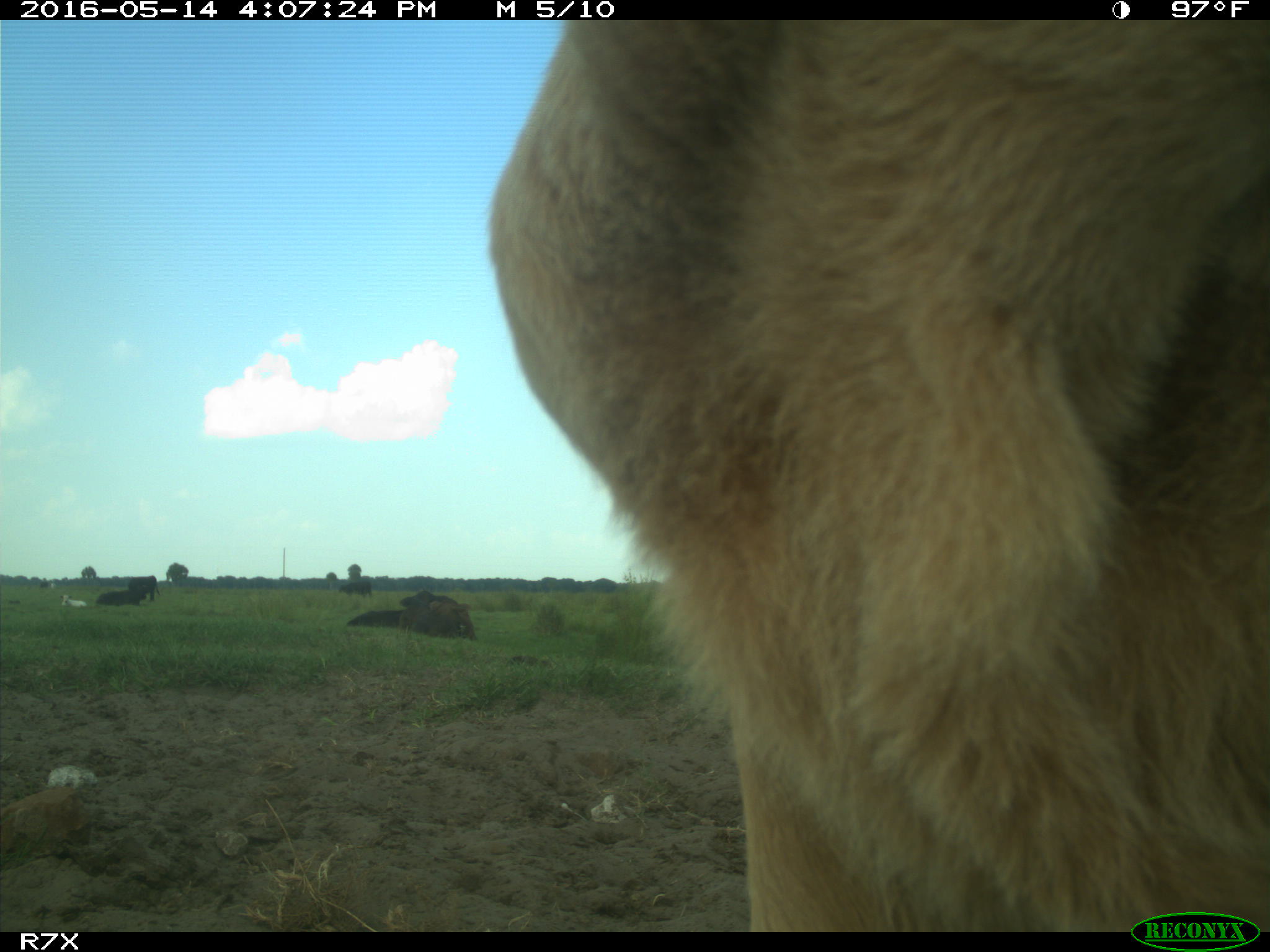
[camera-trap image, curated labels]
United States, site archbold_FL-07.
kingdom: Animalia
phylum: Chordata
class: Mammalia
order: Artiodactyla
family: Bovidae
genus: Bos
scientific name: Bos taurus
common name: domestic cow